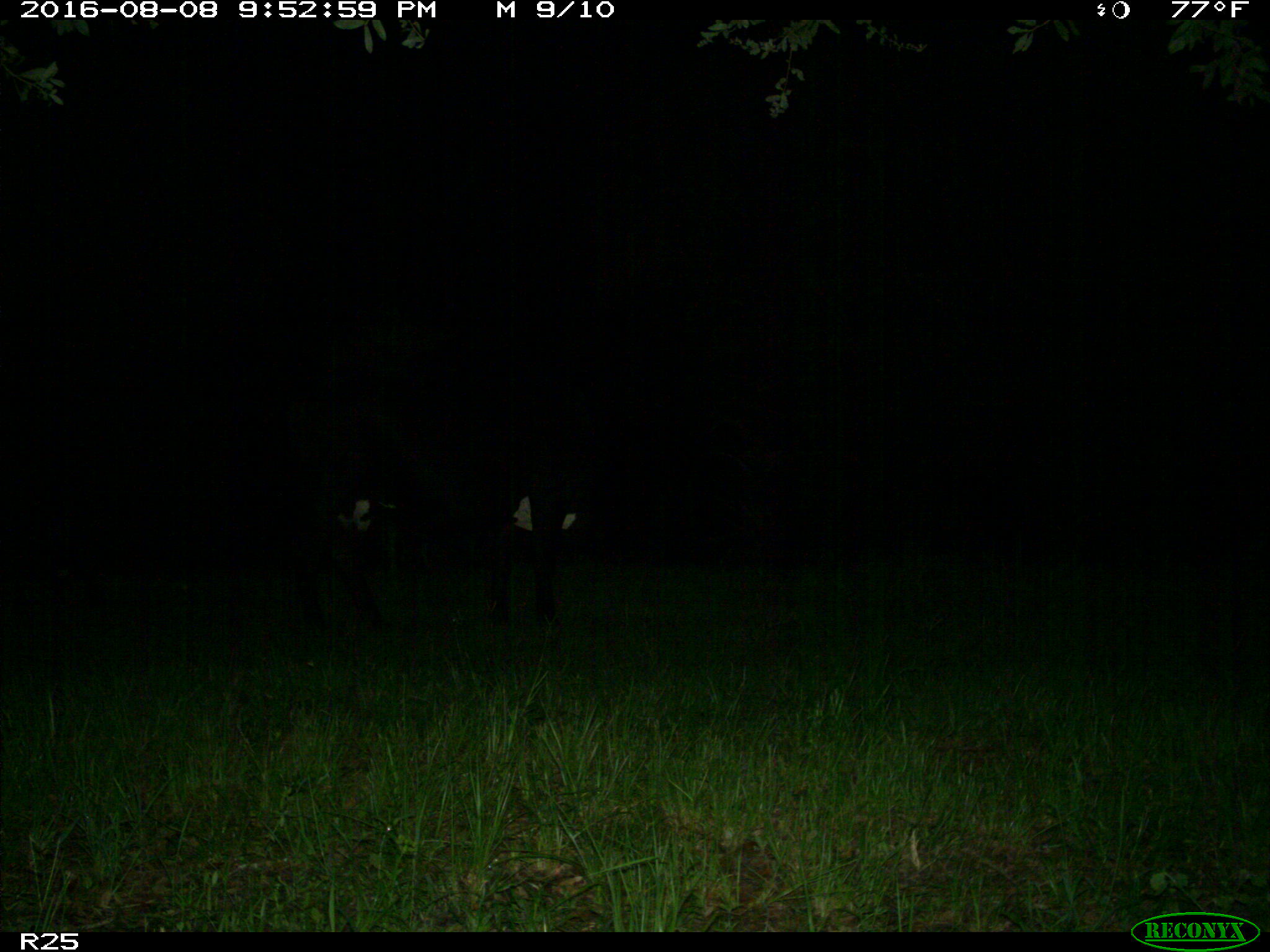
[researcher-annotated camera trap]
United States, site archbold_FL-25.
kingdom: Animalia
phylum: Chordata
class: Mammalia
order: Artiodactyla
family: Bovidae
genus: Bos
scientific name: Bos taurus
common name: domestic cow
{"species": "Bos taurus (domestic cow)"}